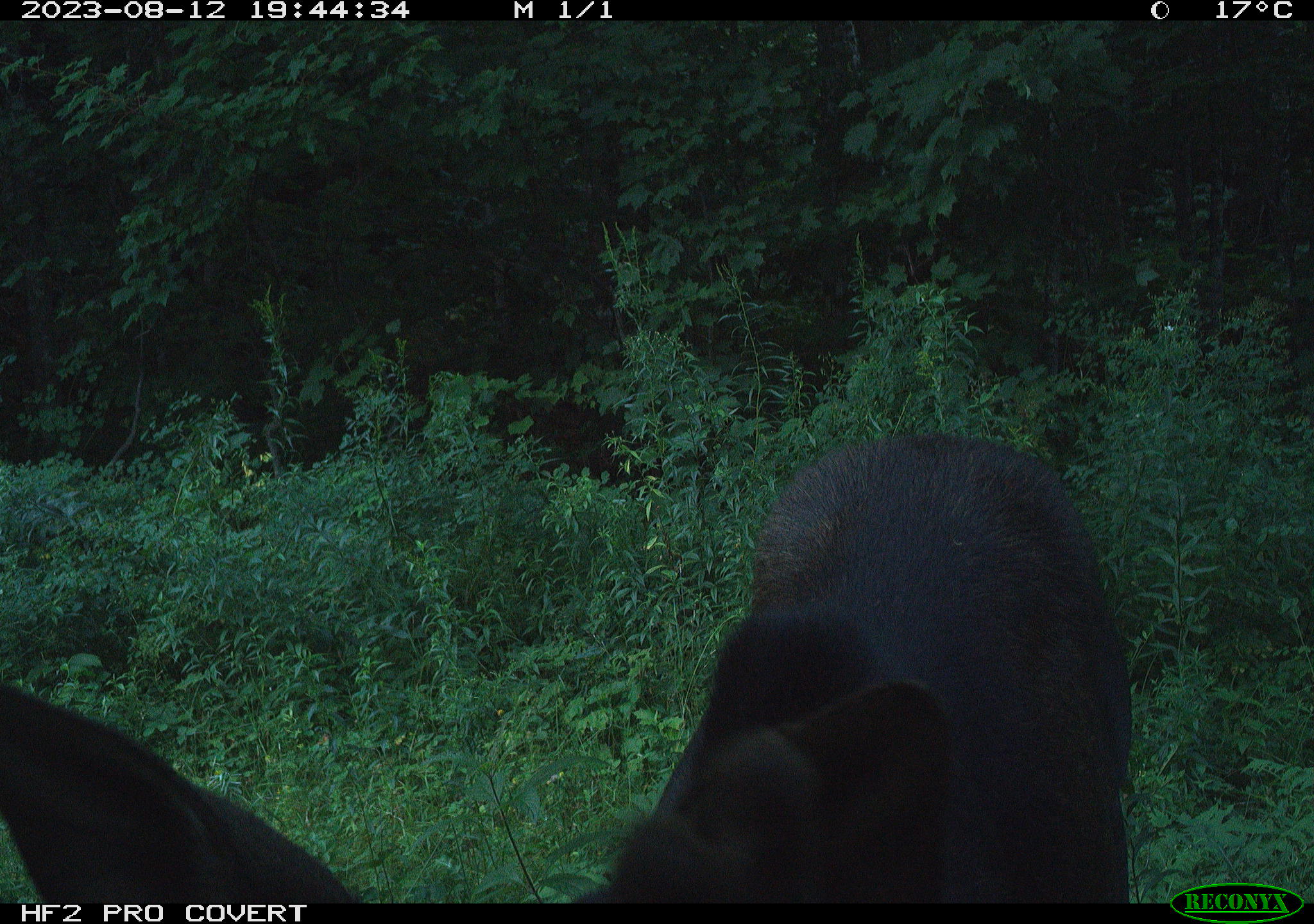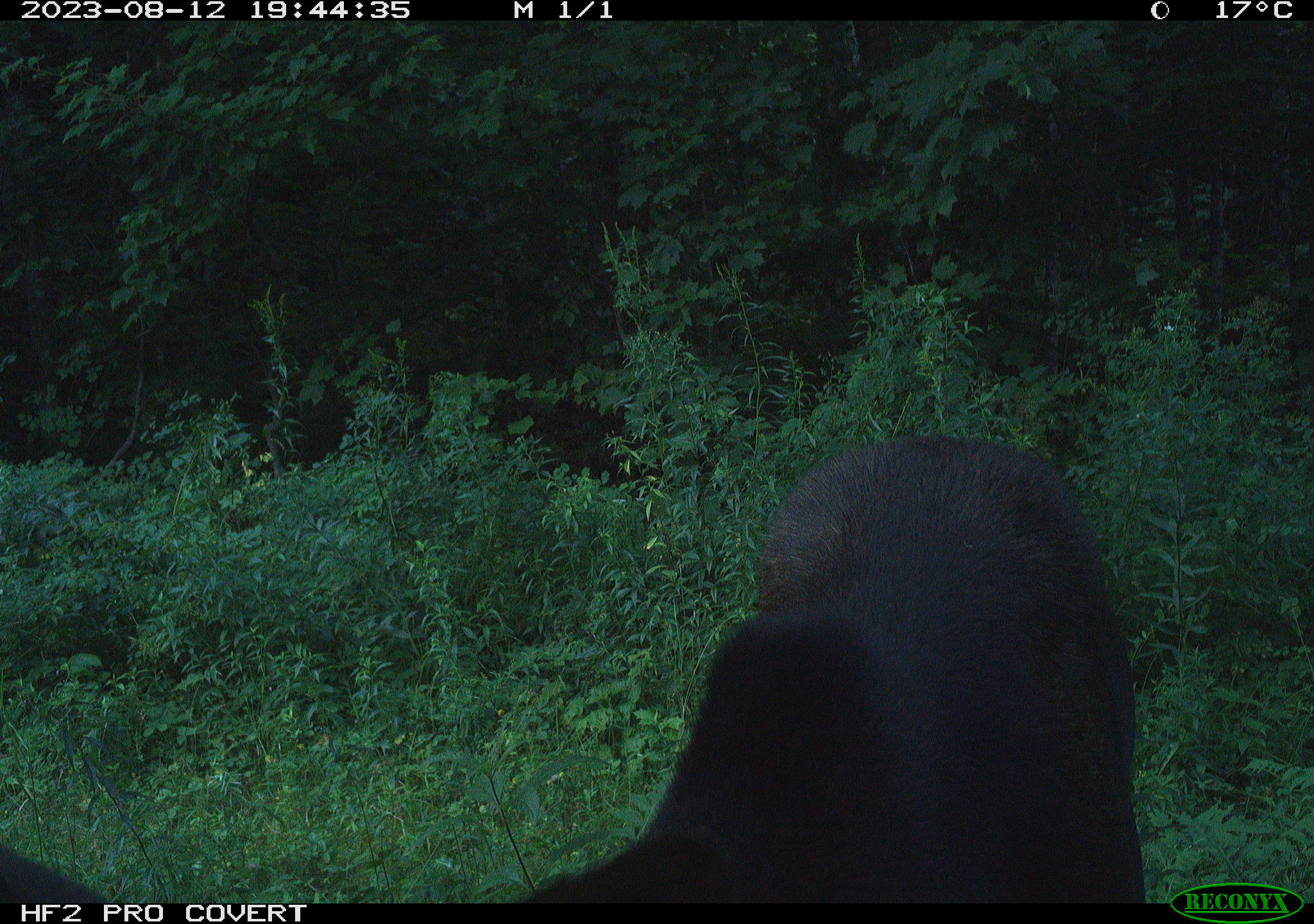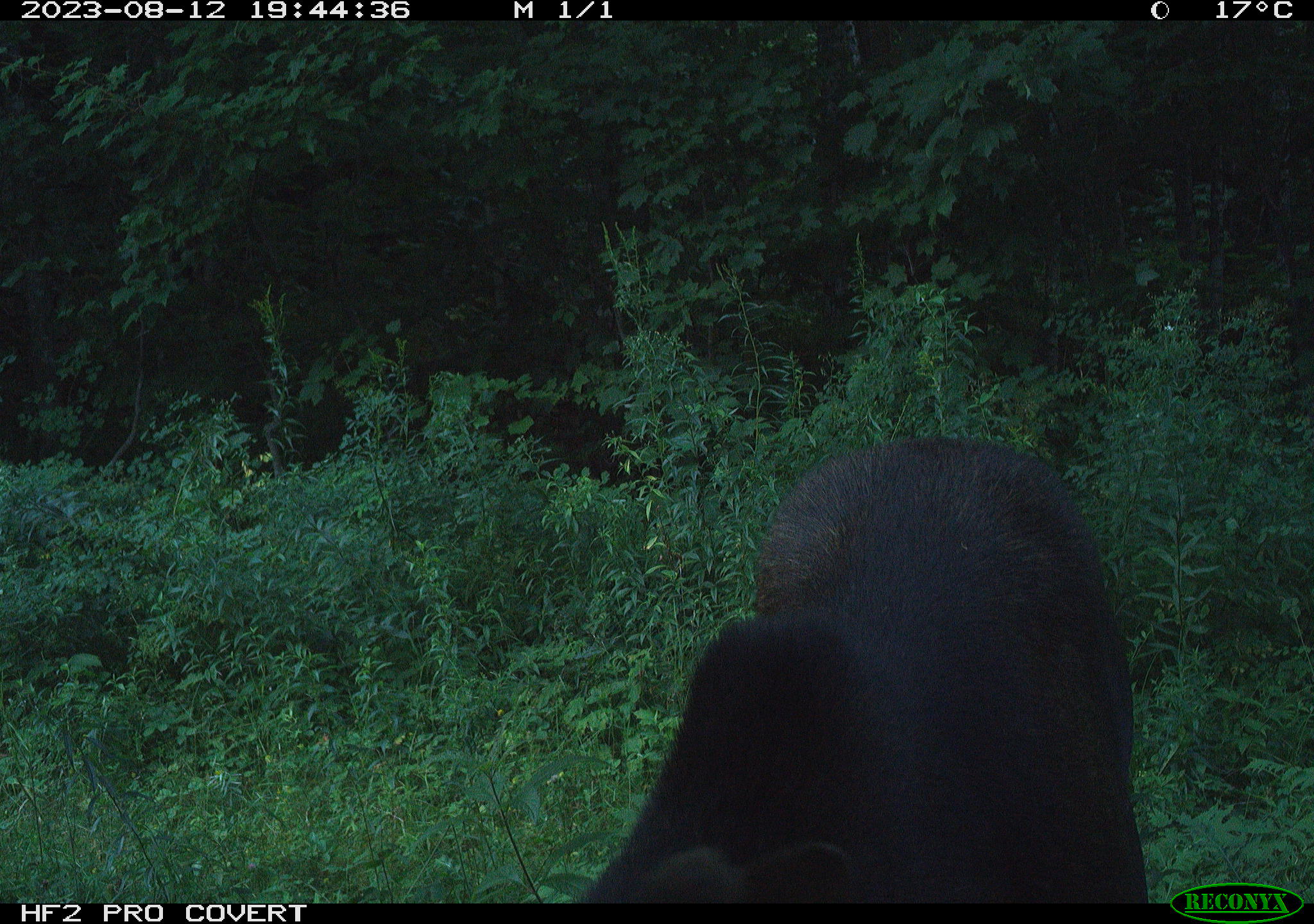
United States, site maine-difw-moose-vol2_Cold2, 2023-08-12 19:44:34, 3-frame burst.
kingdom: Animalia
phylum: Chordata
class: Mammalia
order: Artiodactyla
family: Cervidae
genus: Alces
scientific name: Alces alces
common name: moose